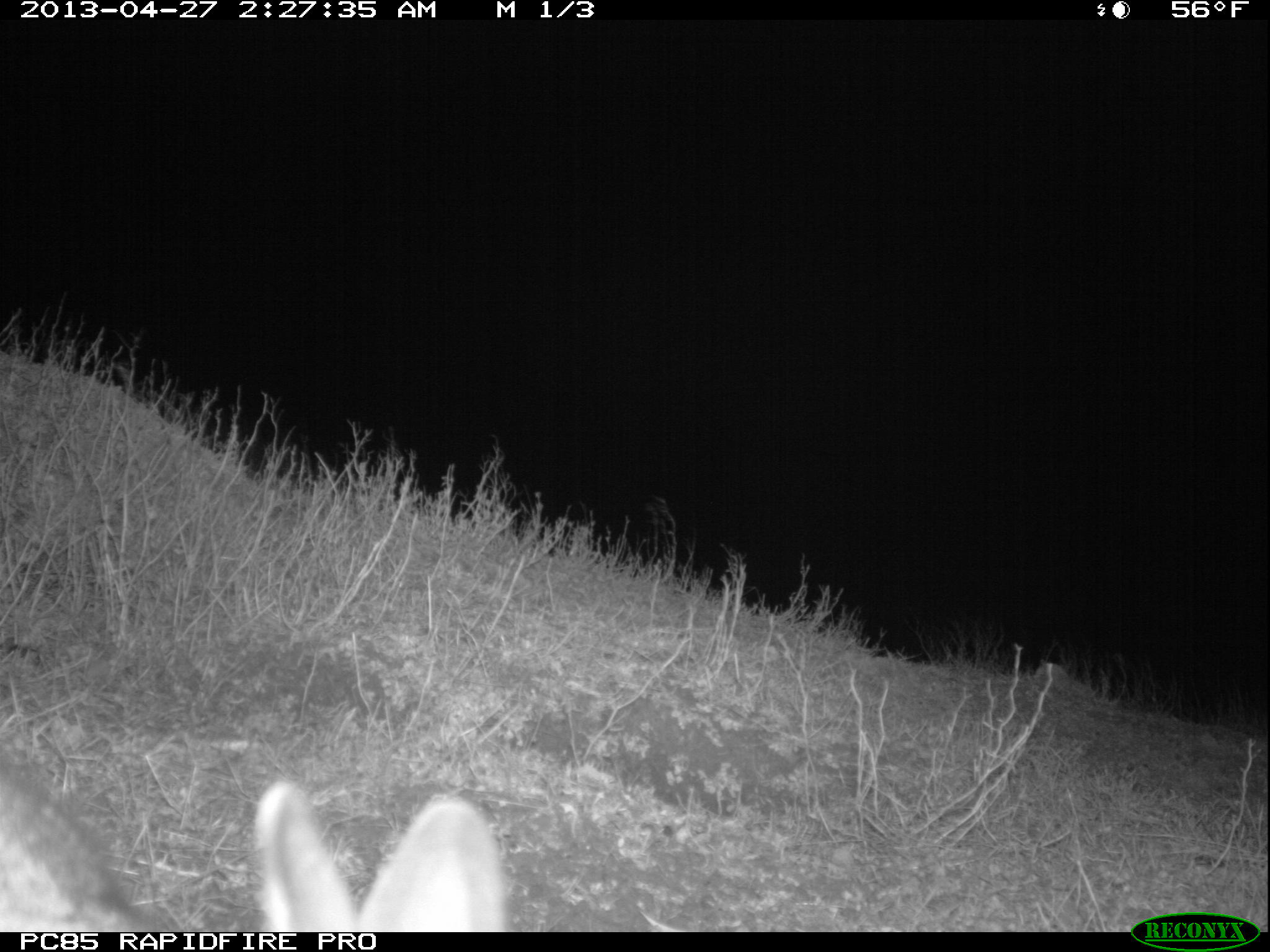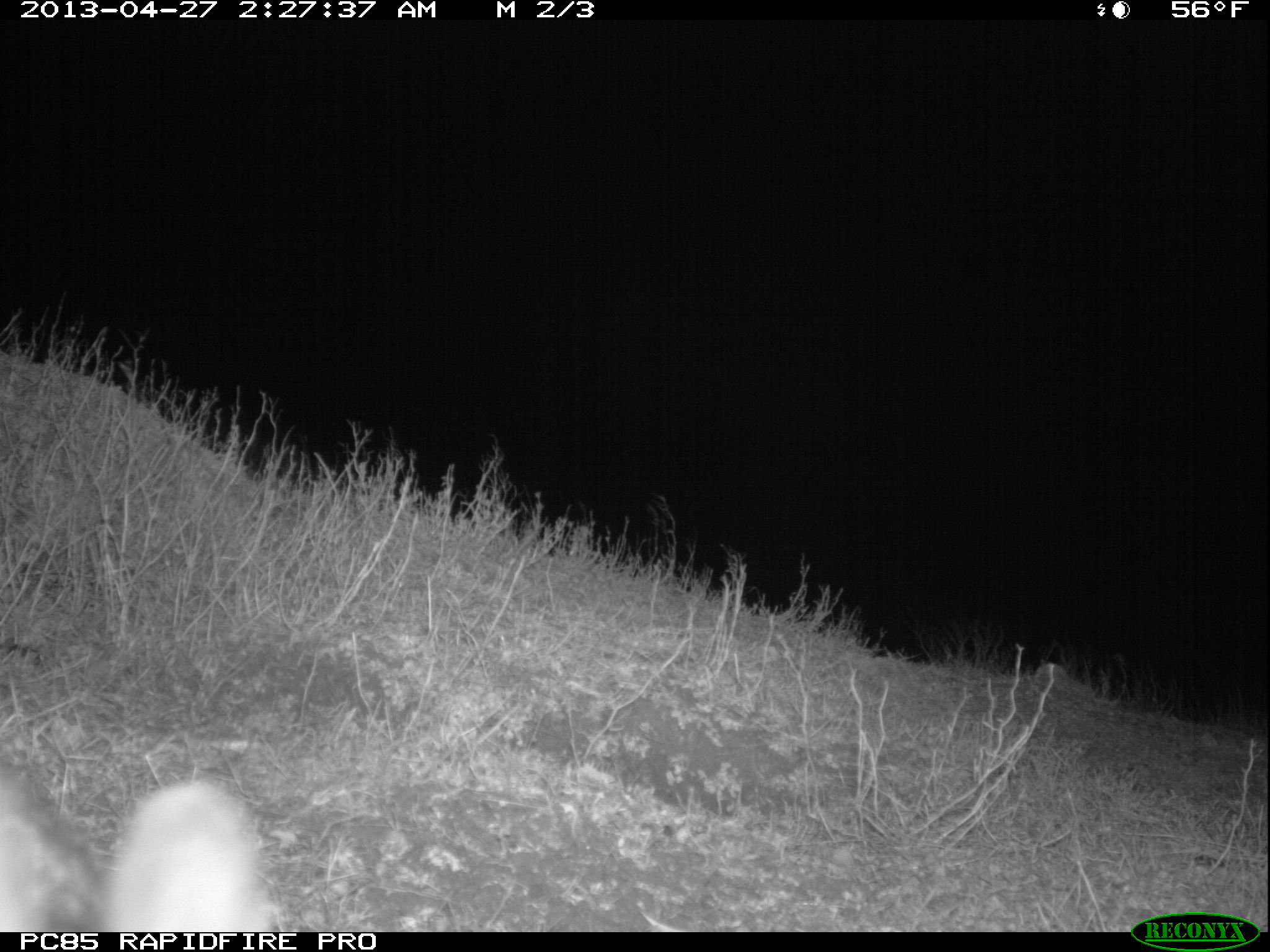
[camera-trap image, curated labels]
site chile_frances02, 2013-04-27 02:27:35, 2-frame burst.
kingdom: Animalia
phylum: Chordata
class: Mammalia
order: Lagomorpha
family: Leporidae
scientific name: Leporidae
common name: rabbits and hares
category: rabbit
Rabbit (rabbits and hares) (Leporidae).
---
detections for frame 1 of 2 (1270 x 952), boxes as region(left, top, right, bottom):
rabbit: region(9, 735, 515, 931)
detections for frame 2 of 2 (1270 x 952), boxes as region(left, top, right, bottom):
rabbit: region(1, 751, 271, 926)